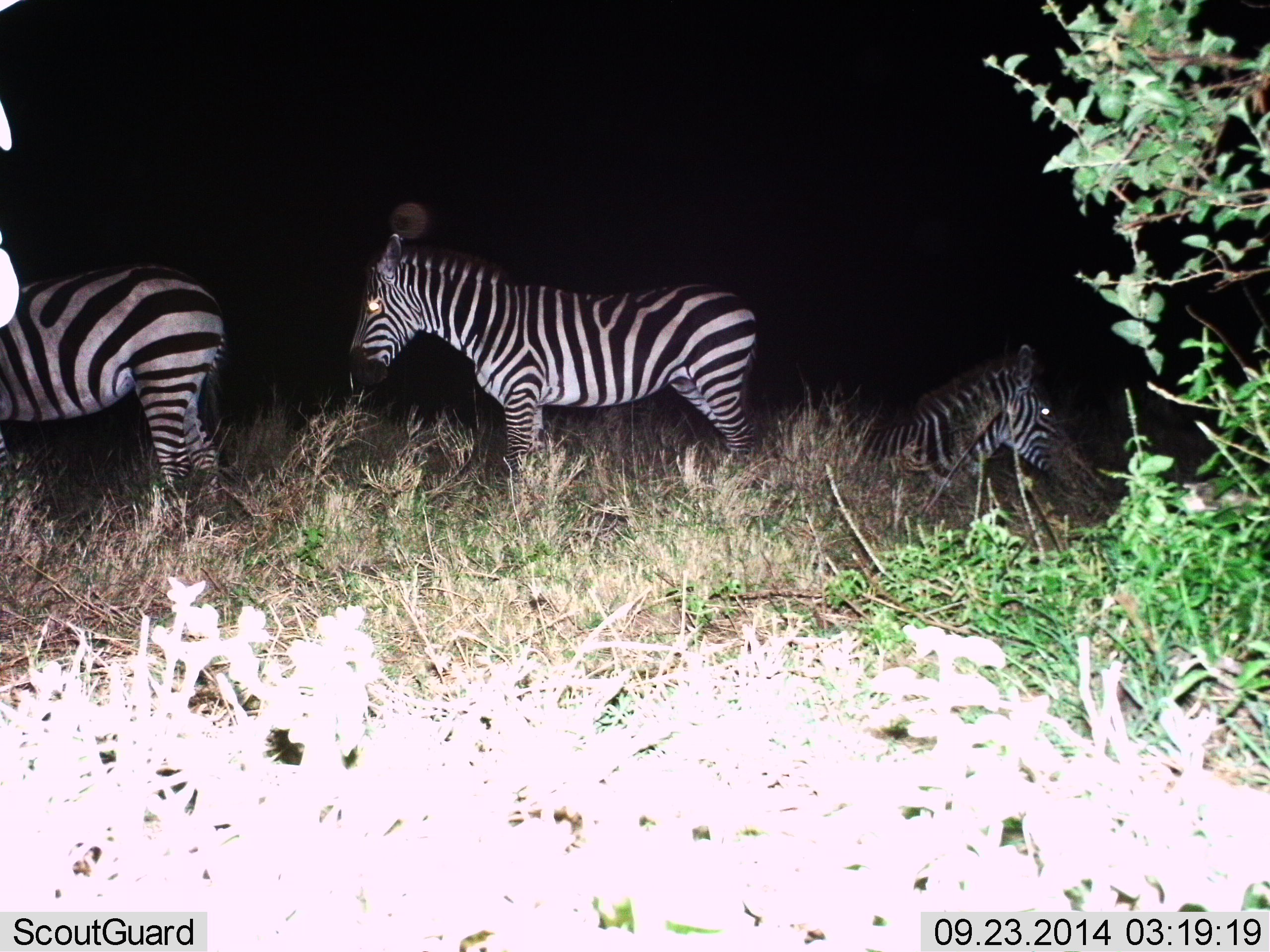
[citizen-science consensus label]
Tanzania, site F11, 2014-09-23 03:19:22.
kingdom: Animalia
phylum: Chordata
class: Mammalia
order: Perissodactyla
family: Equidae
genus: Equus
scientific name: Equus quagga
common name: plains zebra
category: zebra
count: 3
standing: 100%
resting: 70%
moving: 0%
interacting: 0%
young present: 10%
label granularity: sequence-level